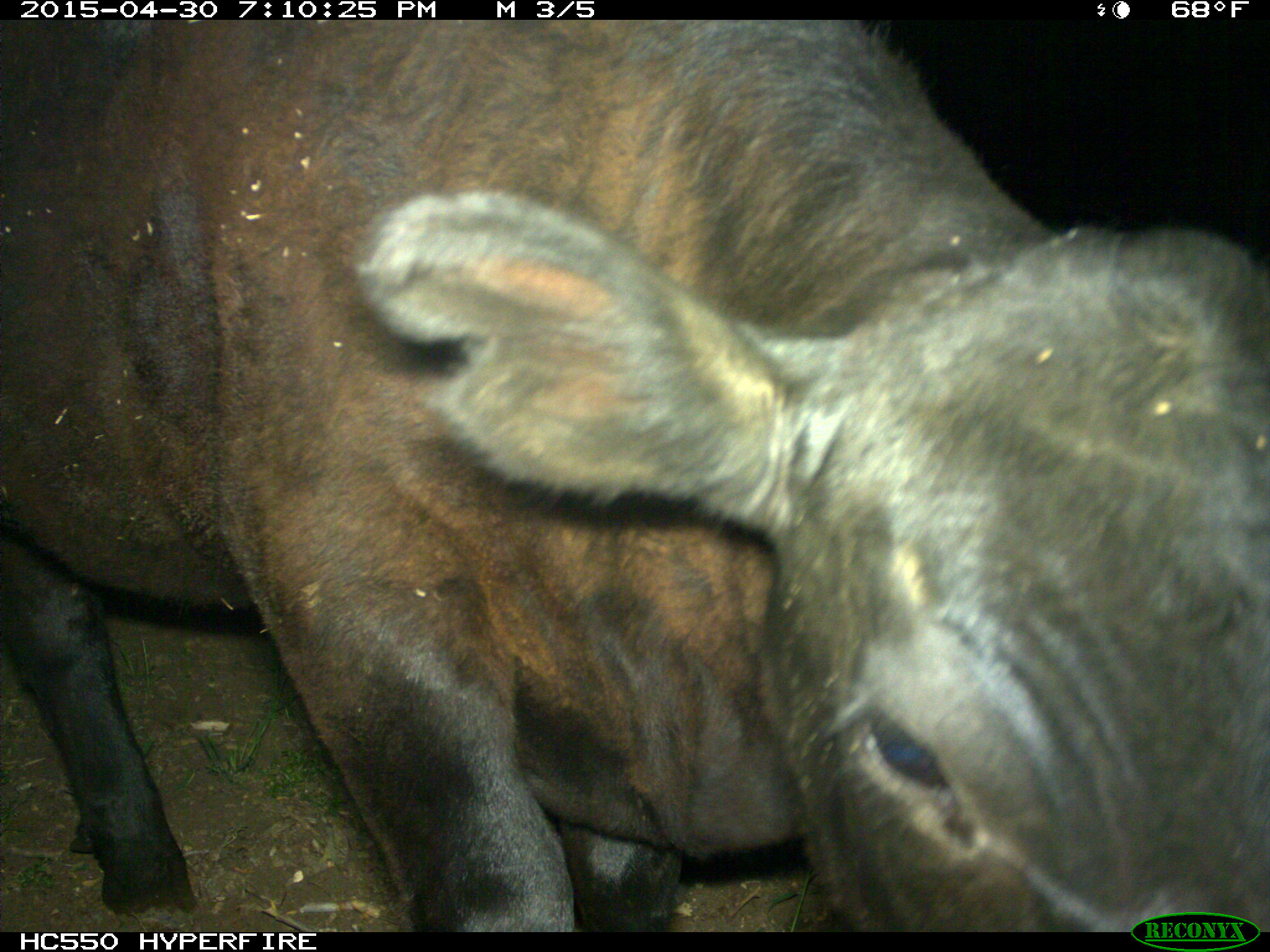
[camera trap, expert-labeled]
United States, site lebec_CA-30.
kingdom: Animalia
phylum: Chordata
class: Mammalia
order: Artiodactyla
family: Bovidae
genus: Bos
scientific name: Bos taurus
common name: domestic cow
Bos taurus (domestic cow).